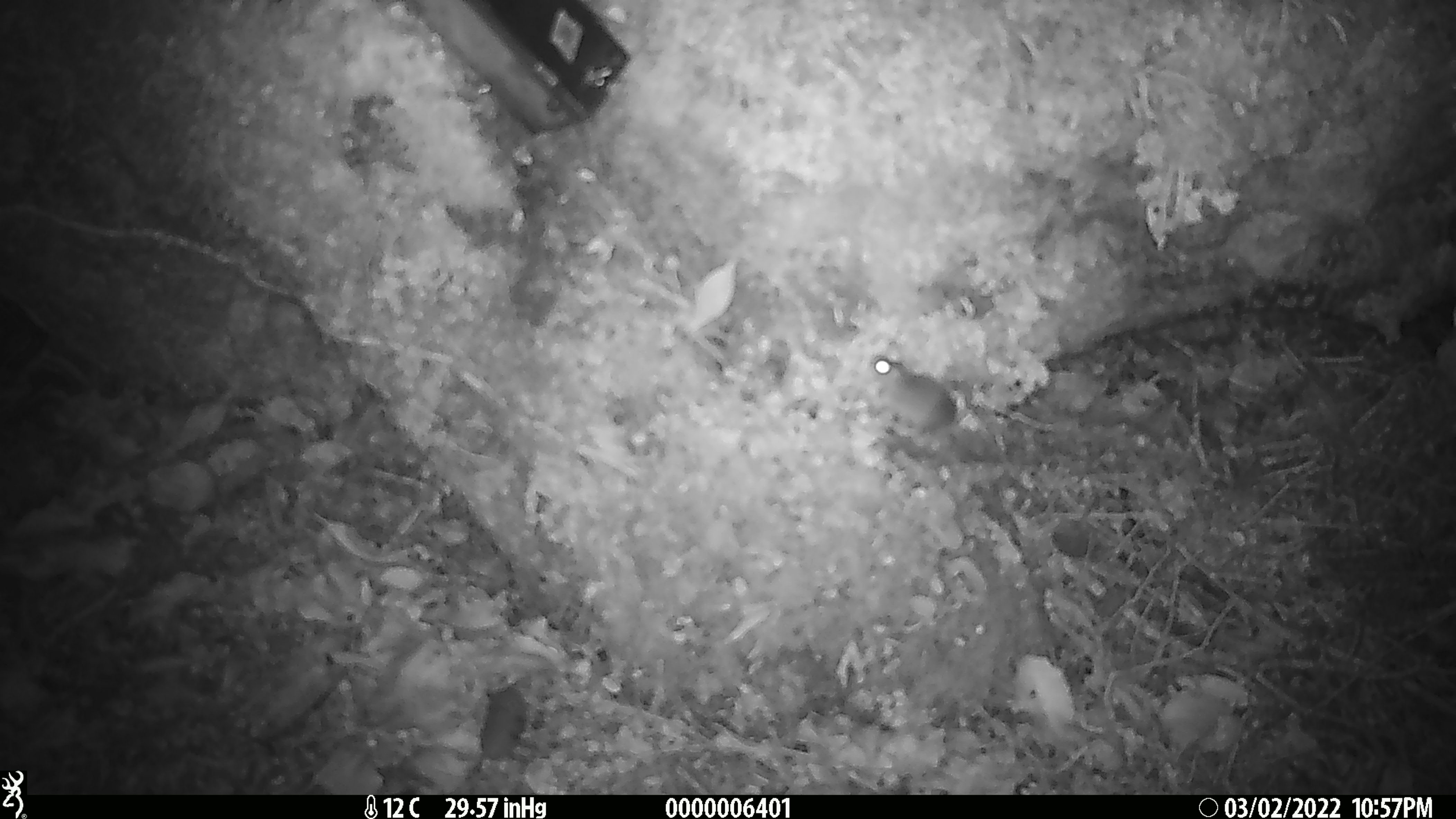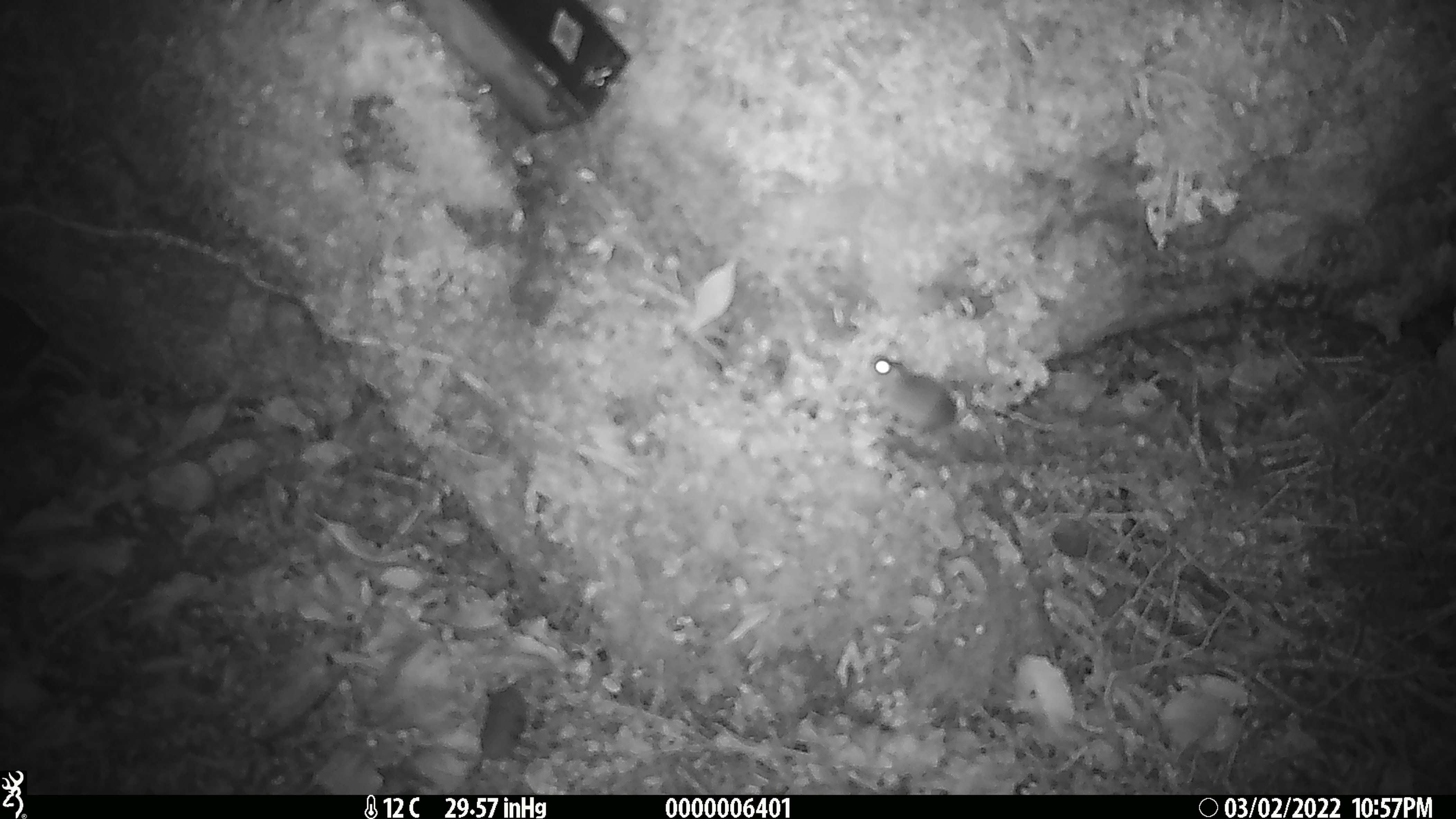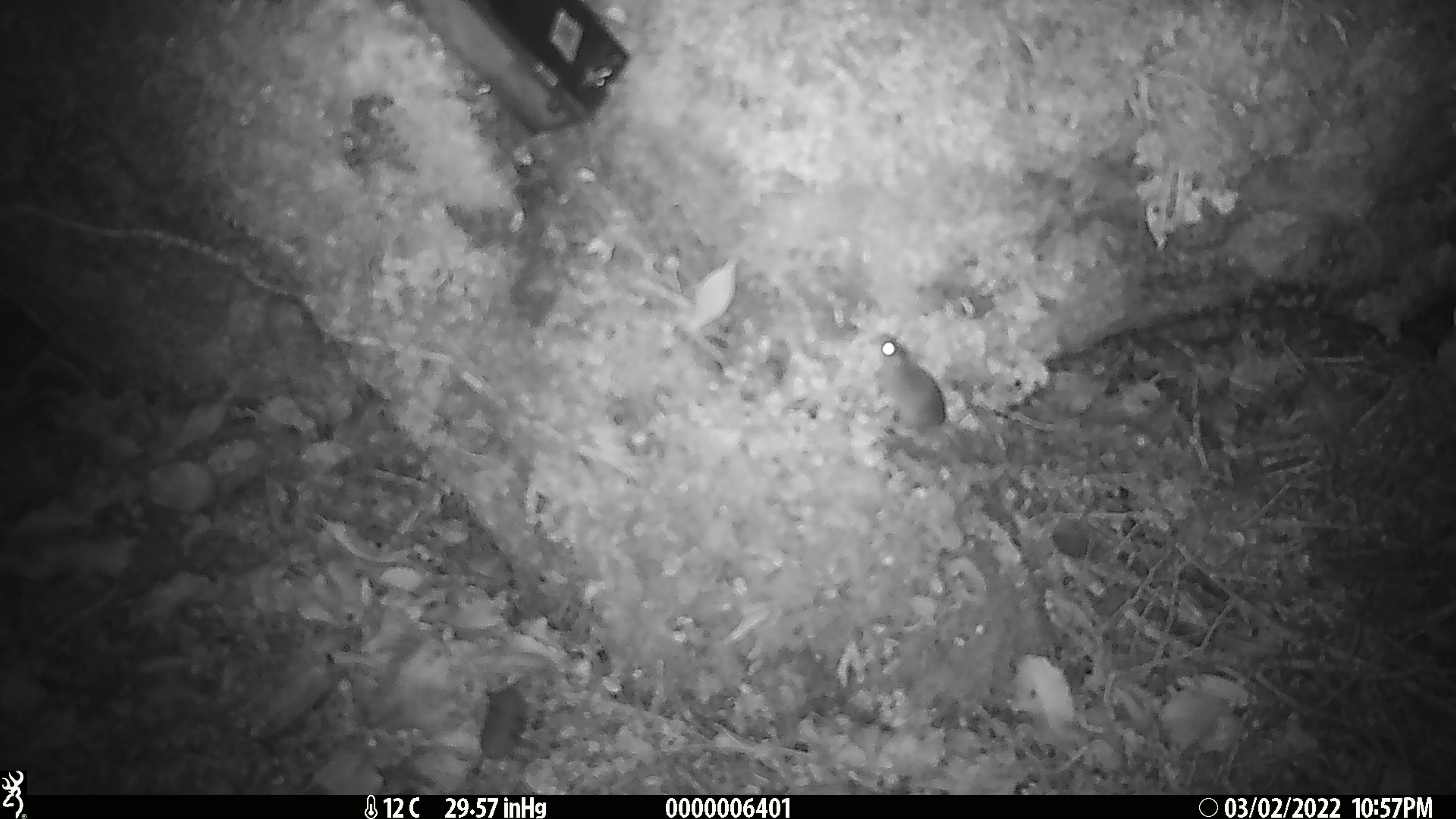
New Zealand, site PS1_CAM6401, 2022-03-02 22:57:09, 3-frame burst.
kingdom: Animalia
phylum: Chordata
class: Mammalia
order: Rodentia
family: Muridae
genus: Mus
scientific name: Mus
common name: mouse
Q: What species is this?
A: Mouse (Mus).